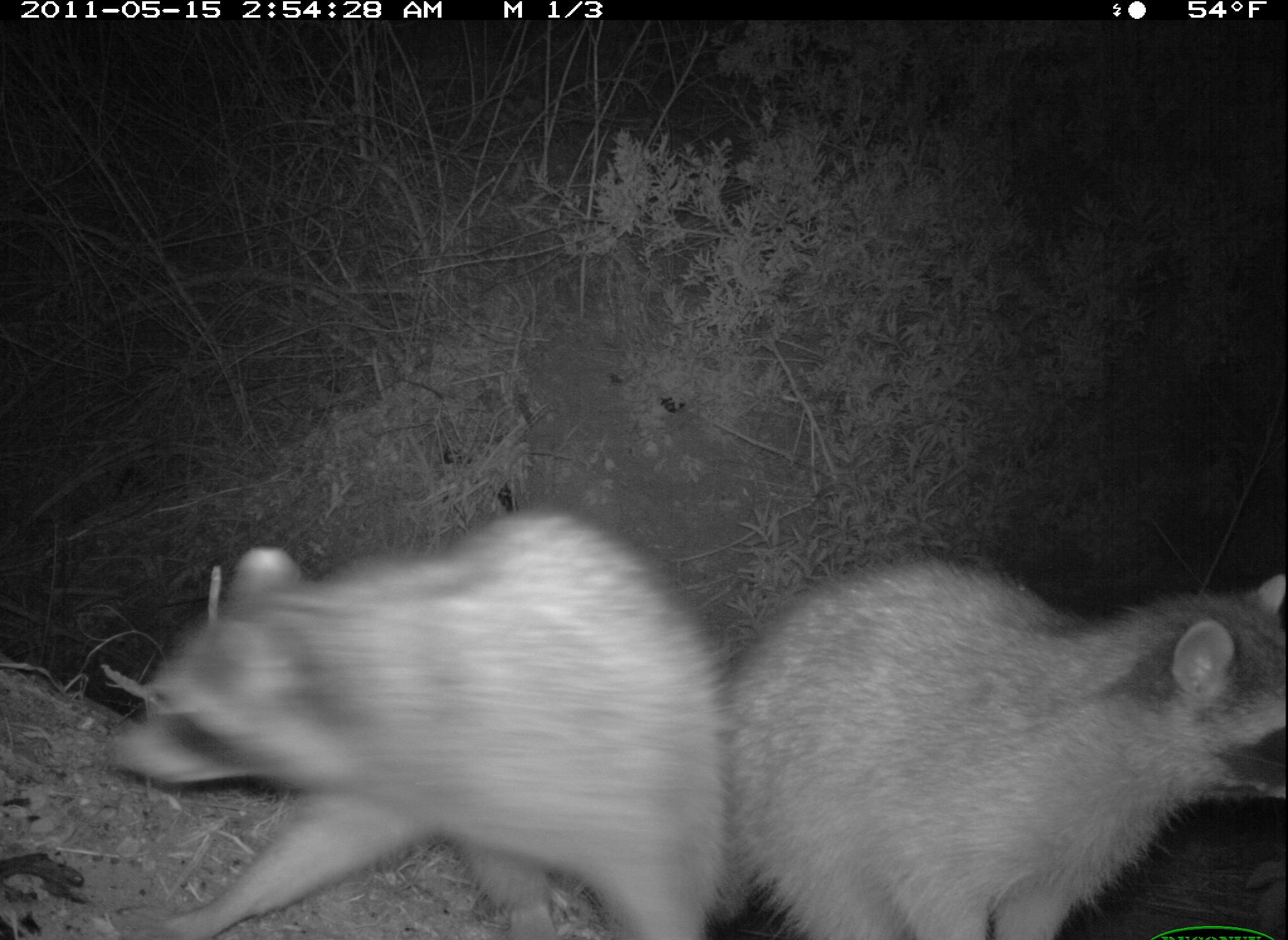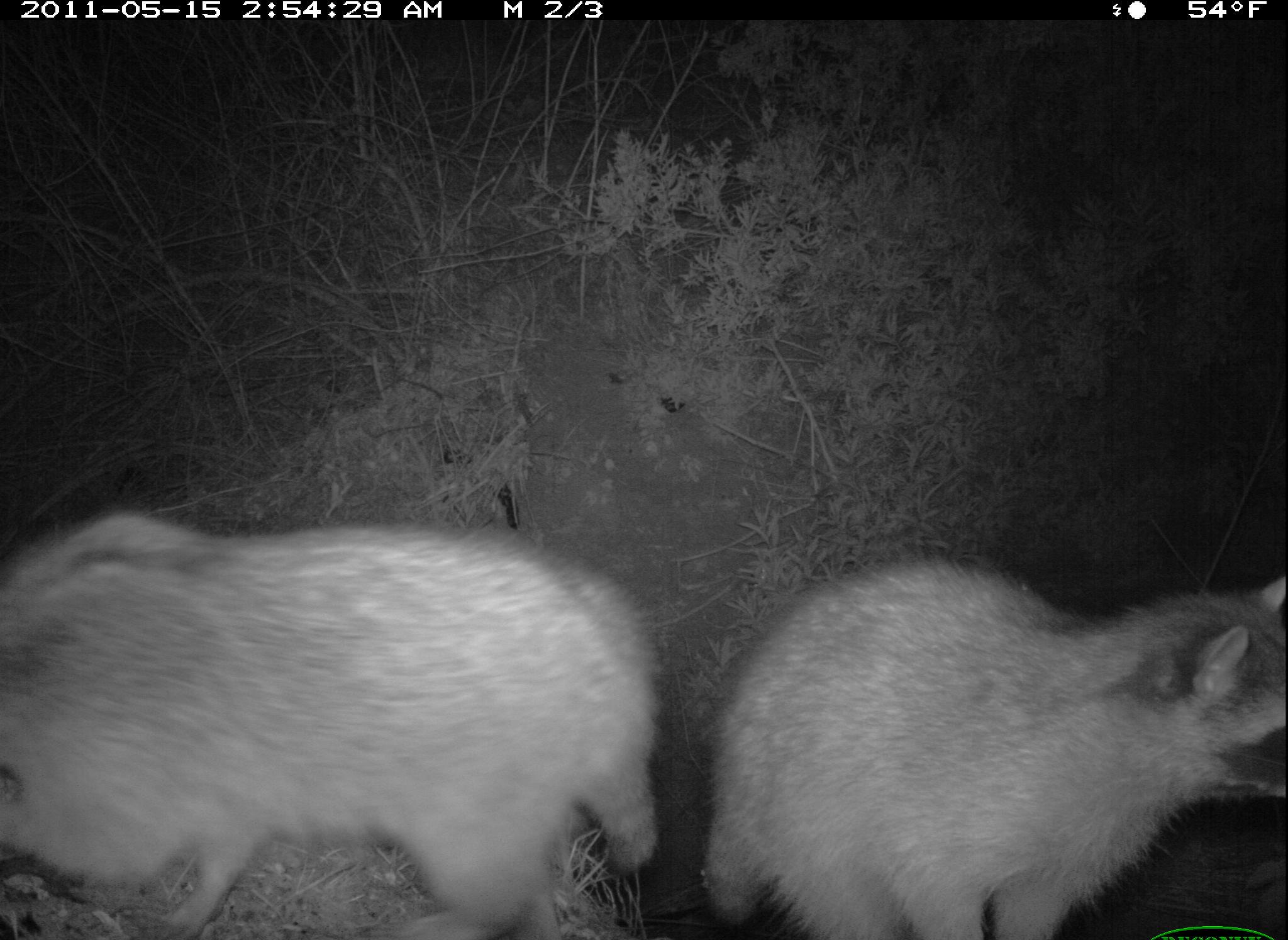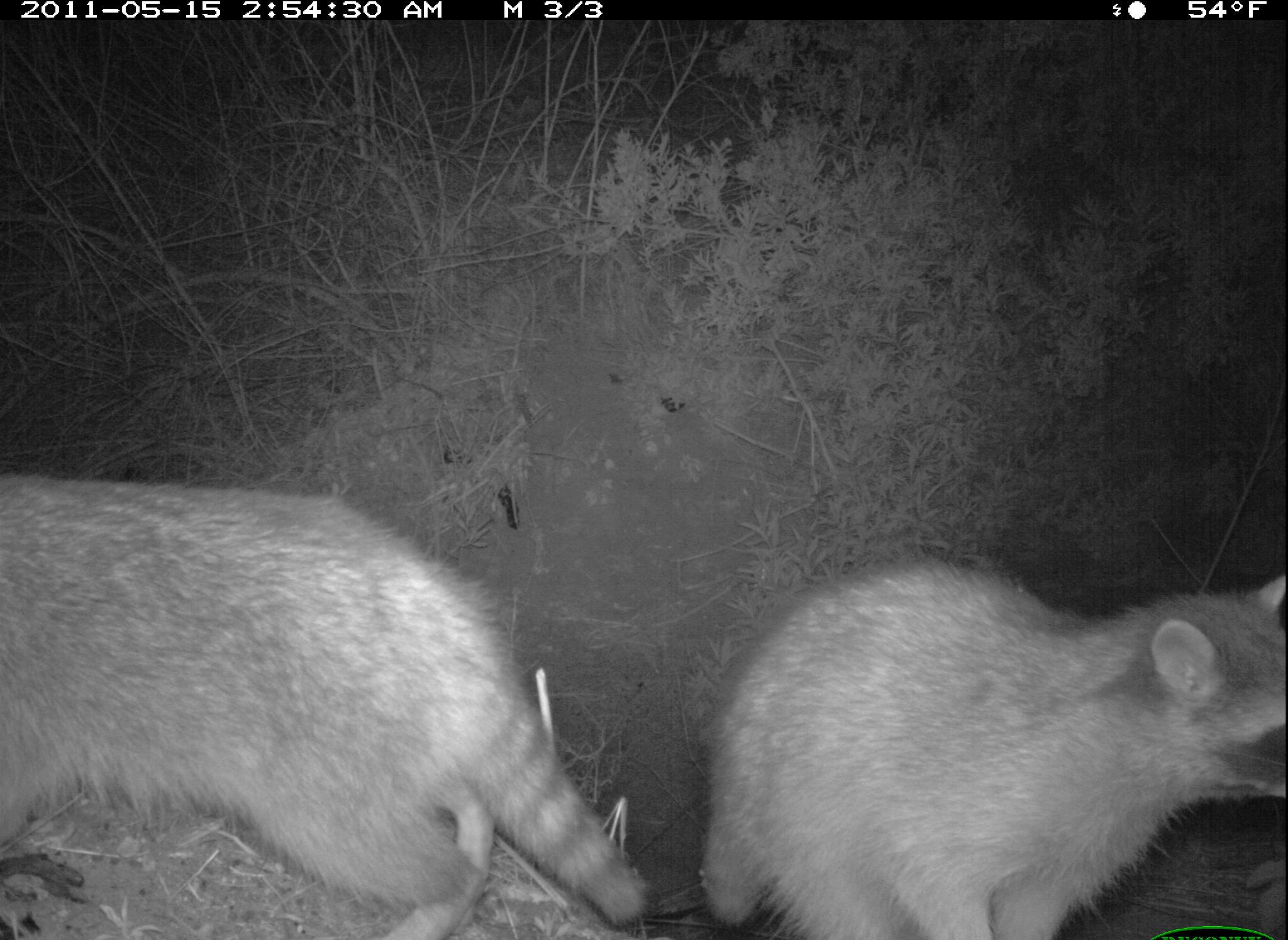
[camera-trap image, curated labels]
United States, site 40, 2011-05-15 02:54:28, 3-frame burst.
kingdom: Animalia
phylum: Chordata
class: Mammalia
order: Carnivora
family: Procyonidae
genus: Procyon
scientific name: Procyon lotor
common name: raccoon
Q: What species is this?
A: Raccoon (Procyon lotor).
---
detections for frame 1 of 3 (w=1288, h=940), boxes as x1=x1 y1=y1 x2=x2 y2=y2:
raccoon: x1=92 y1=482 x2=713 y2=940; x1=728 y1=528 x2=1282 y2=940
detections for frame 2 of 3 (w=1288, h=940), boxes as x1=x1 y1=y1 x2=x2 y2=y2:
raccoon: x1=5 y1=506 x2=676 y2=940; x1=694 y1=532 x2=1288 y2=940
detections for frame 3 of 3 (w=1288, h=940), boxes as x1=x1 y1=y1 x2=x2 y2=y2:
raccoon: x1=8 y1=470 x2=662 y2=934; x1=704 y1=506 x2=1285 y2=936